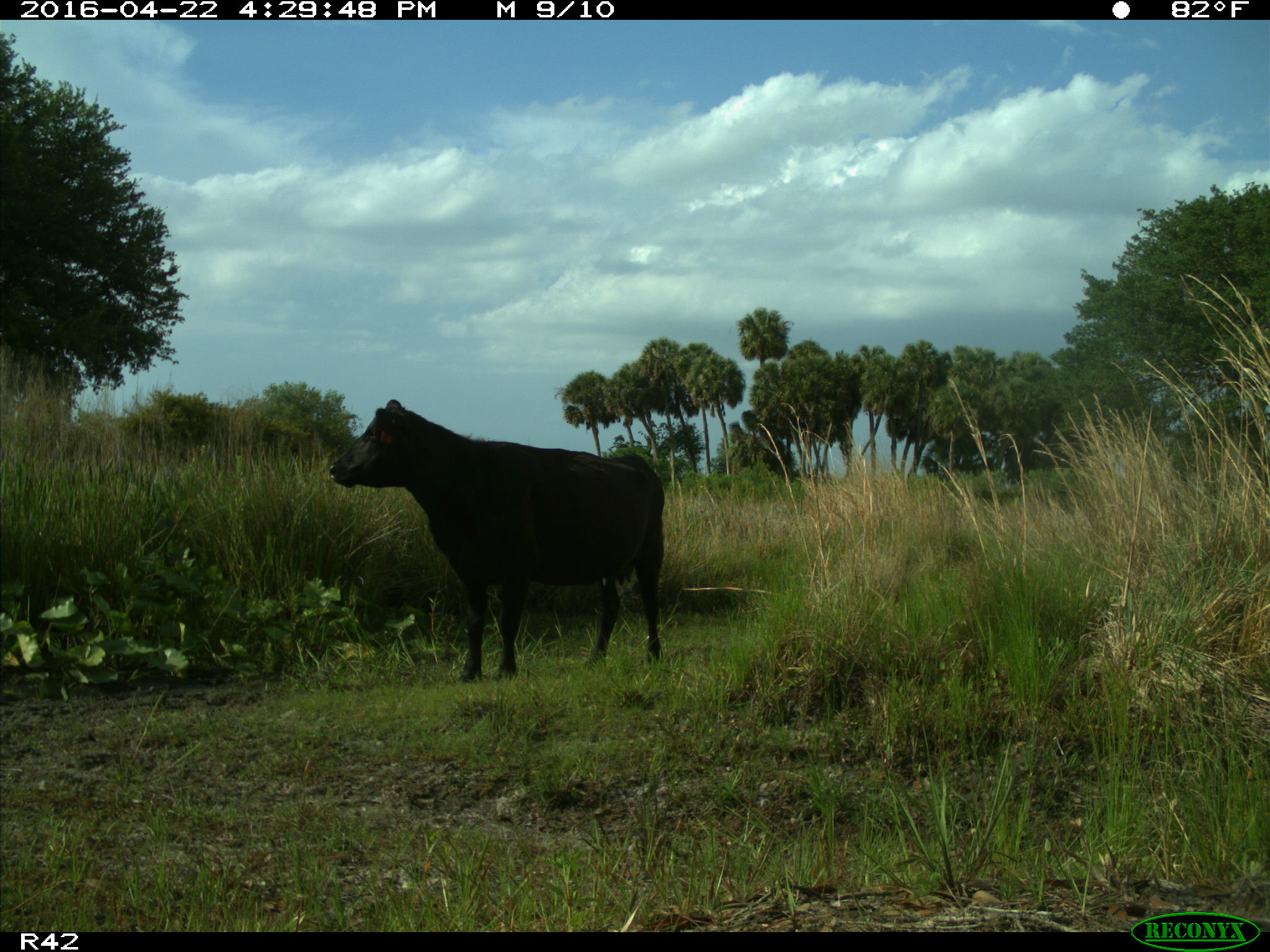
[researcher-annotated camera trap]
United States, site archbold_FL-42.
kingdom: Animalia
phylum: Chordata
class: Mammalia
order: Artiodactyla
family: Bovidae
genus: Bos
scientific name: Bos taurus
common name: domestic cow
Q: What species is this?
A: Bos taurus (domestic cow).